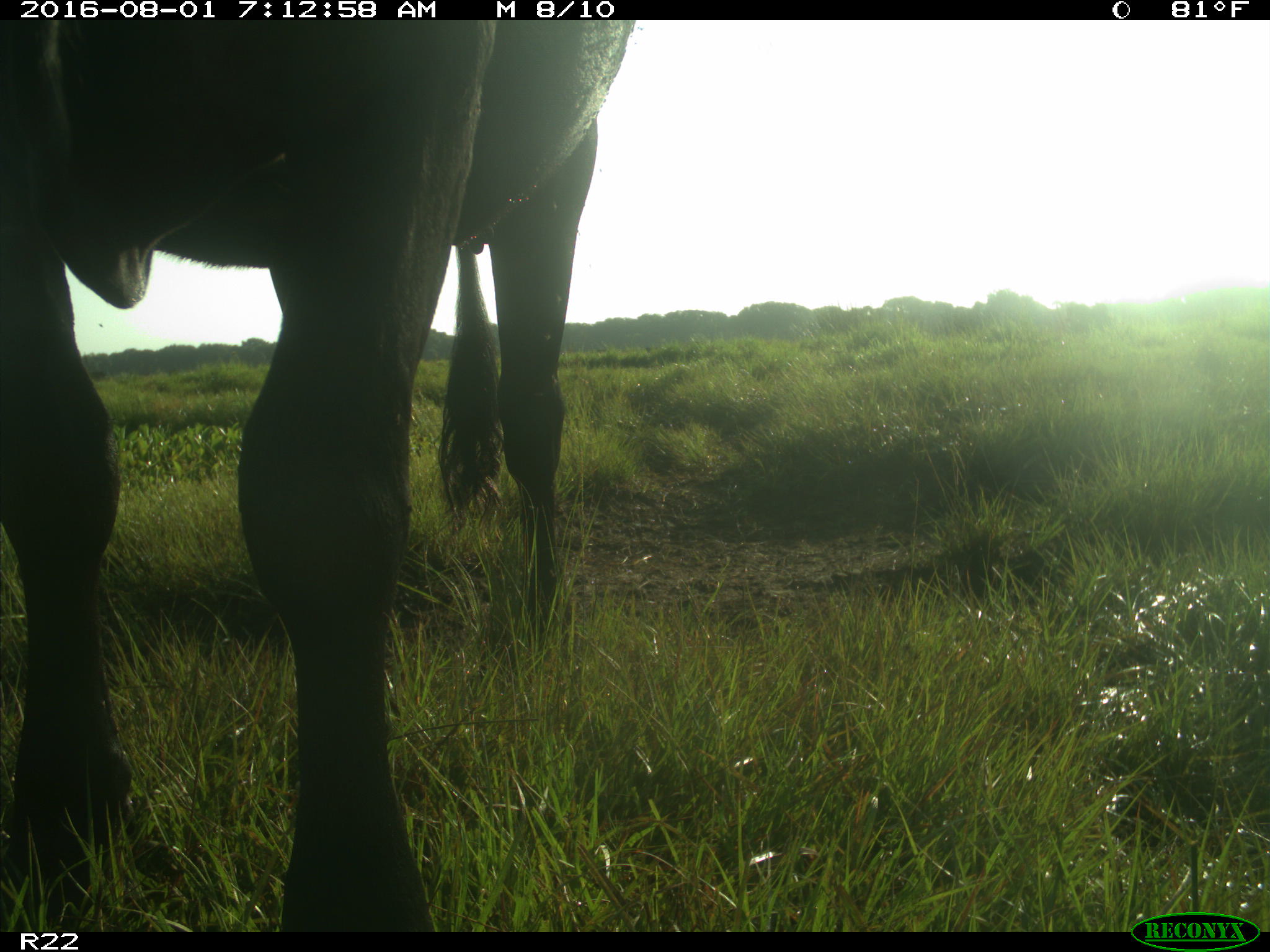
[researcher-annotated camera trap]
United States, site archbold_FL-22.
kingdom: Animalia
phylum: Chordata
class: Mammalia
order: Artiodactyla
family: Bovidae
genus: Bos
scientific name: Bos taurus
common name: domestic cow